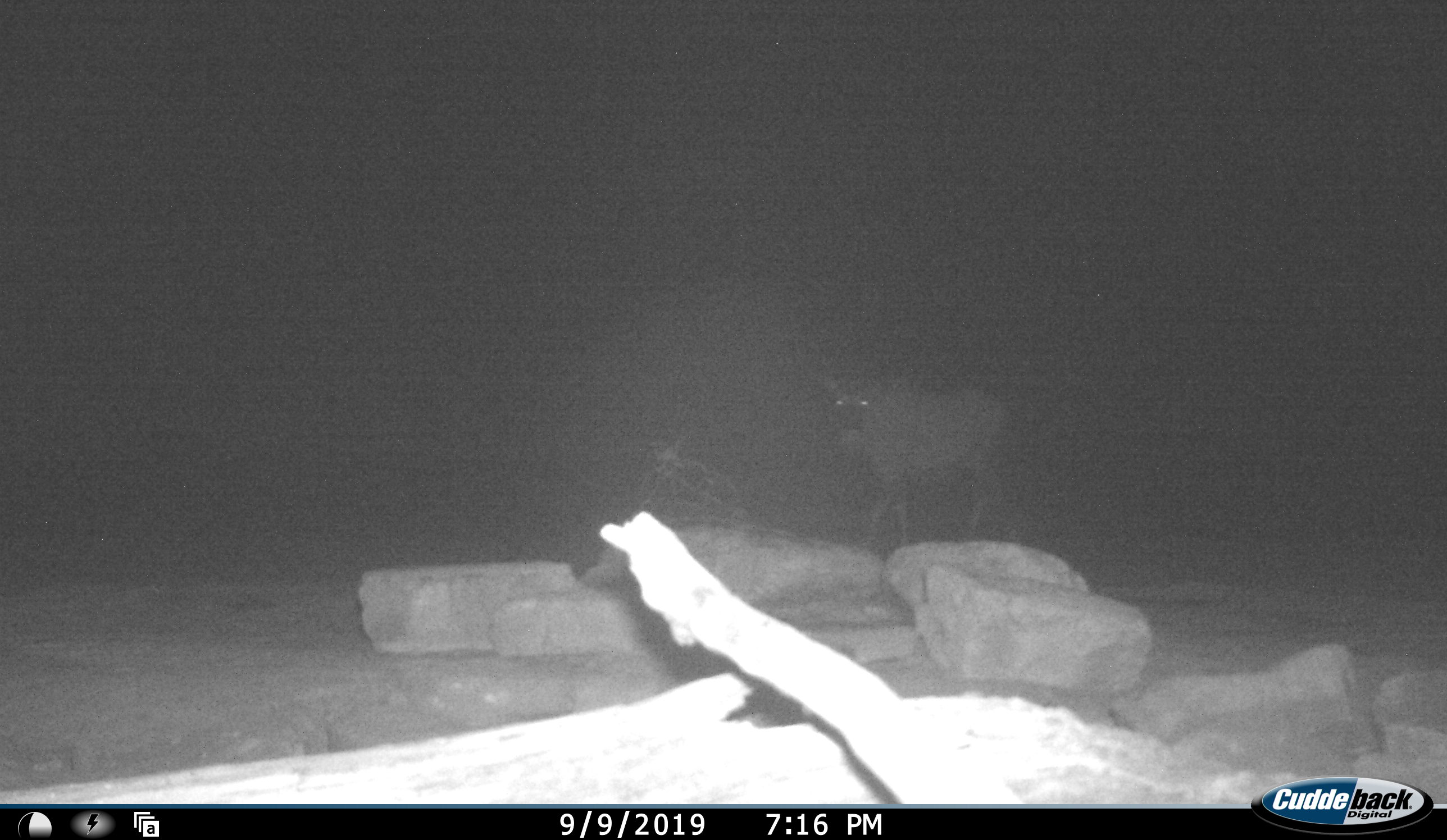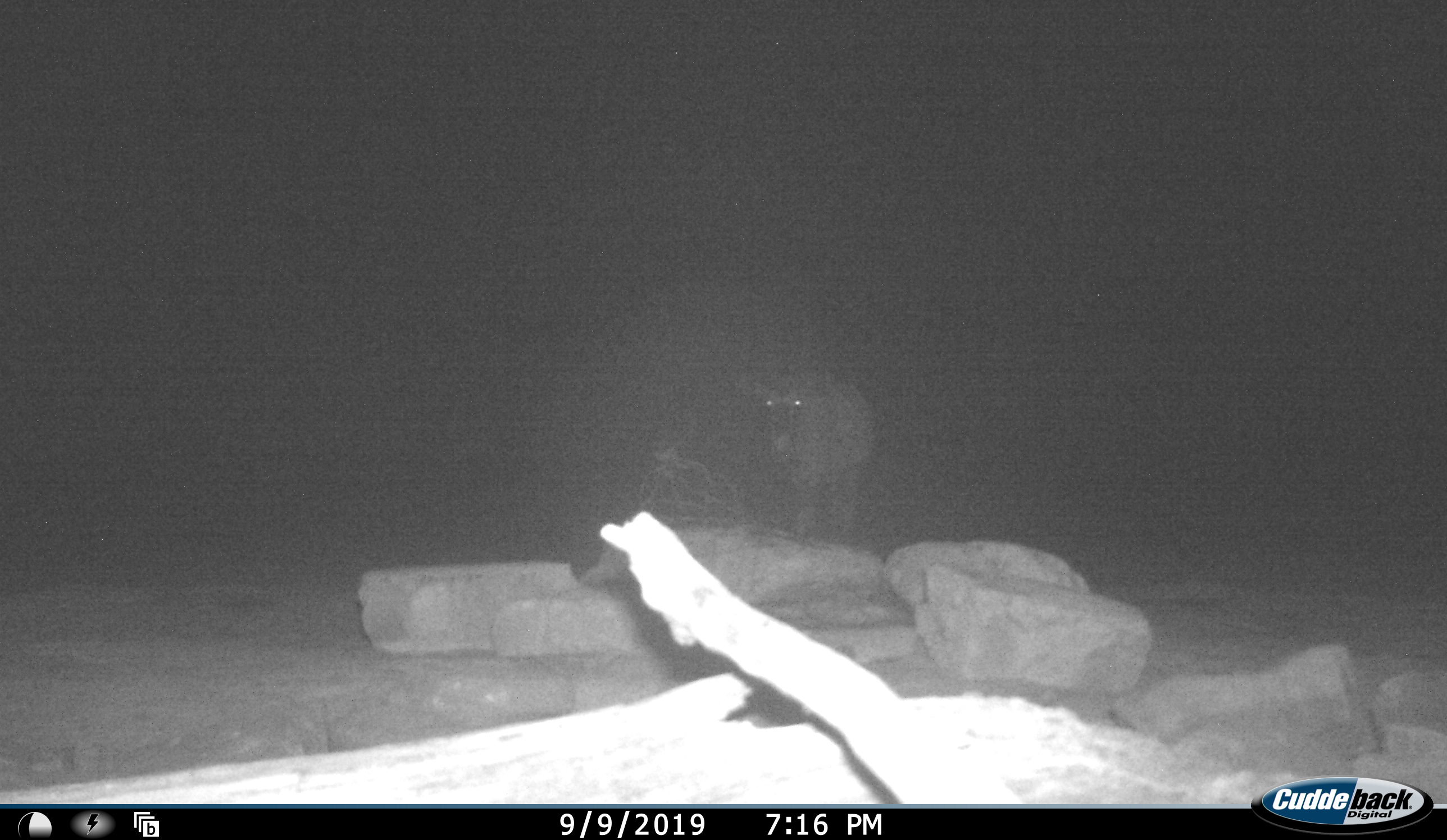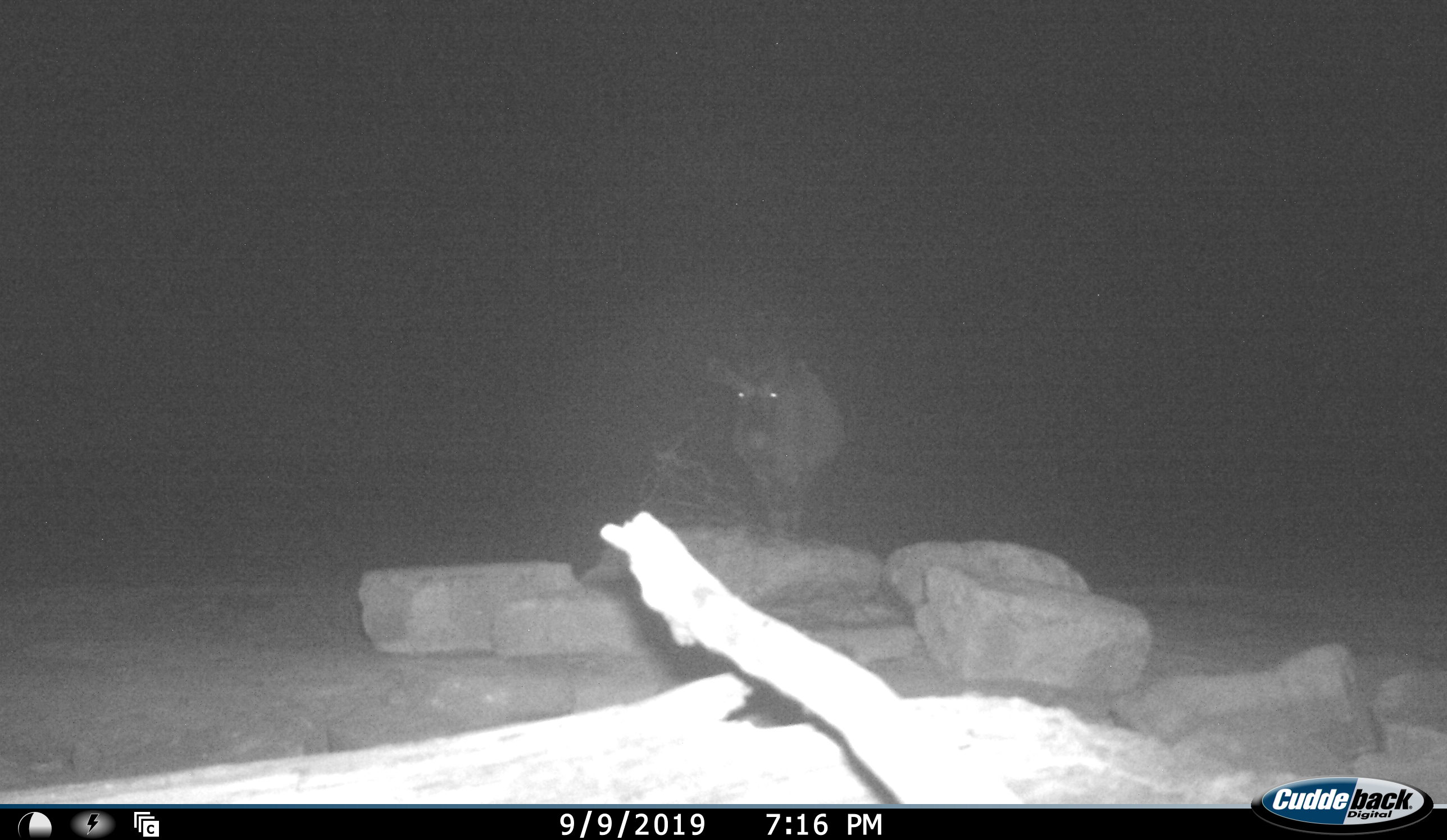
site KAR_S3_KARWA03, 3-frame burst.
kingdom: Animalia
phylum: Chordata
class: Mammalia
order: Artiodactyla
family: Bovidae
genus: Oryx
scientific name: Oryx gazella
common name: gemsbok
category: oryx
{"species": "oryx (gemsbok) (Oryx gazella)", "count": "1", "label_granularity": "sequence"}